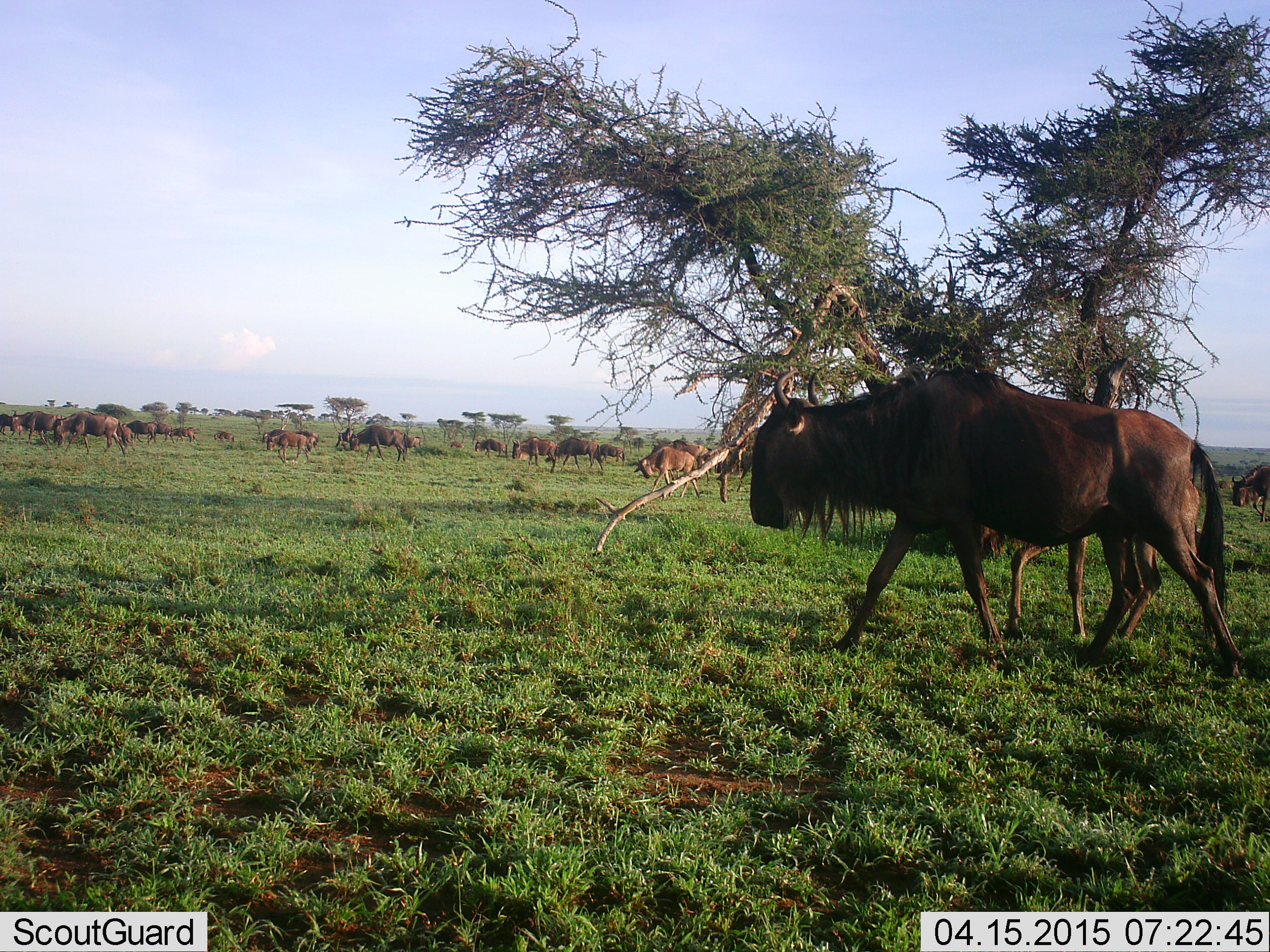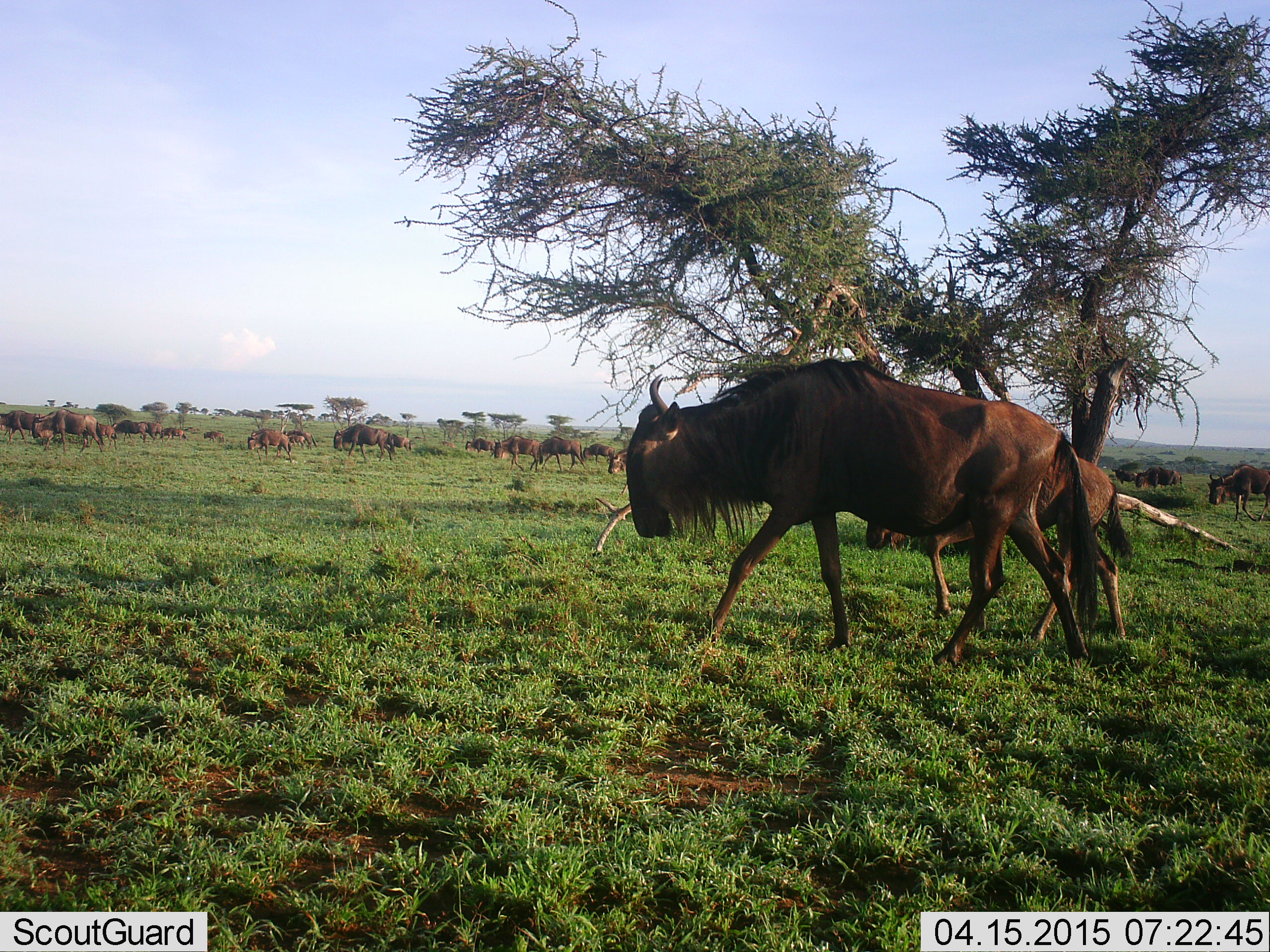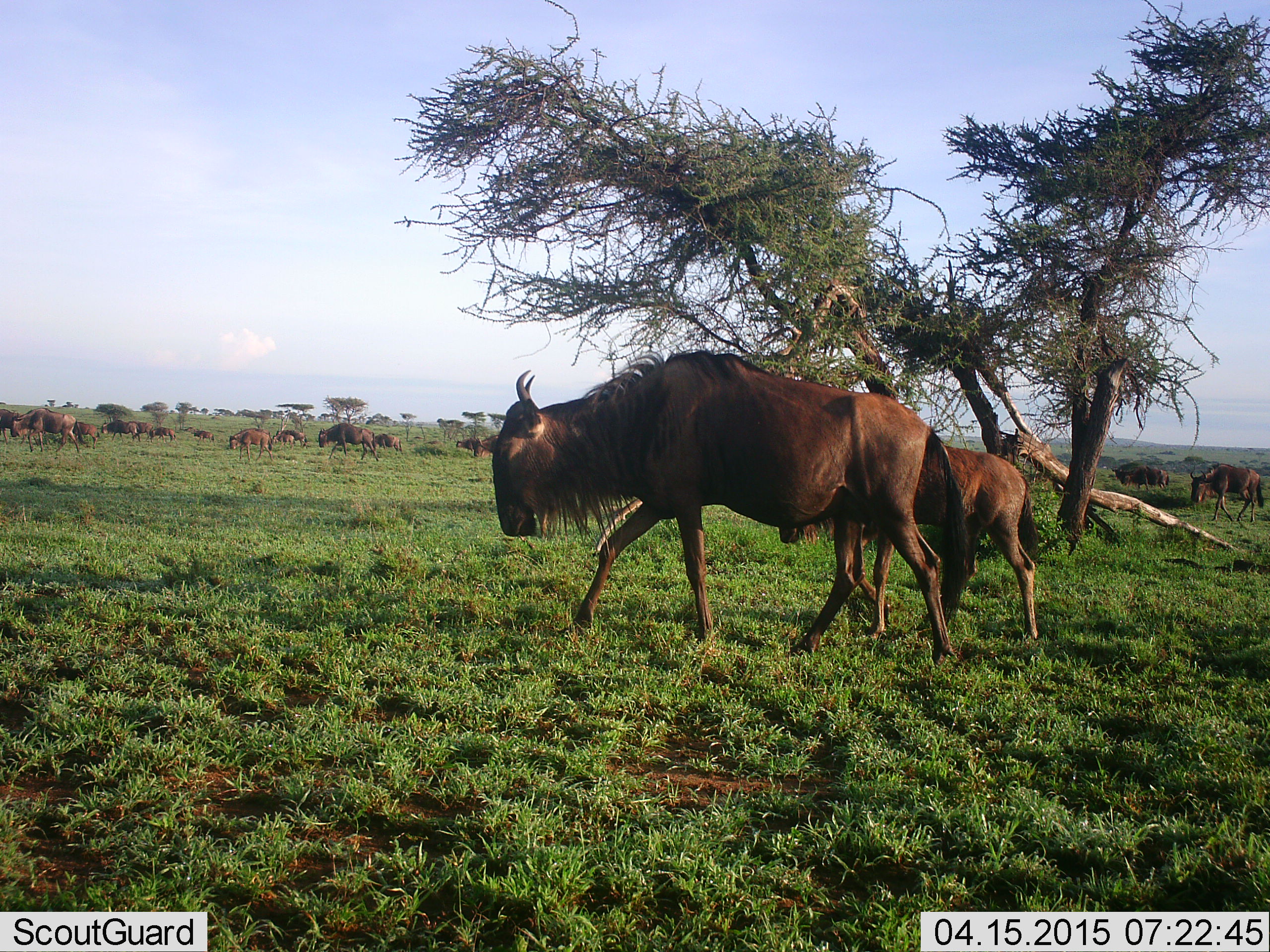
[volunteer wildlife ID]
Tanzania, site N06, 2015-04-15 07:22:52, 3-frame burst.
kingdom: Animalia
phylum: Chordata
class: Mammalia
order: Artiodactyla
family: Bovidae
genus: Connochaetes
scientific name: Connochaetes taurinus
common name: blue wildebeest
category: wildebeest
Wildebeest (blue wildebeest) (Connochaetes taurinus), count 11-50. Behavior (volunteer vote fractions): standing 10%, resting 0%, moving 90%, interacting 0%. Young present (vote fraction): 40%. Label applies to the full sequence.